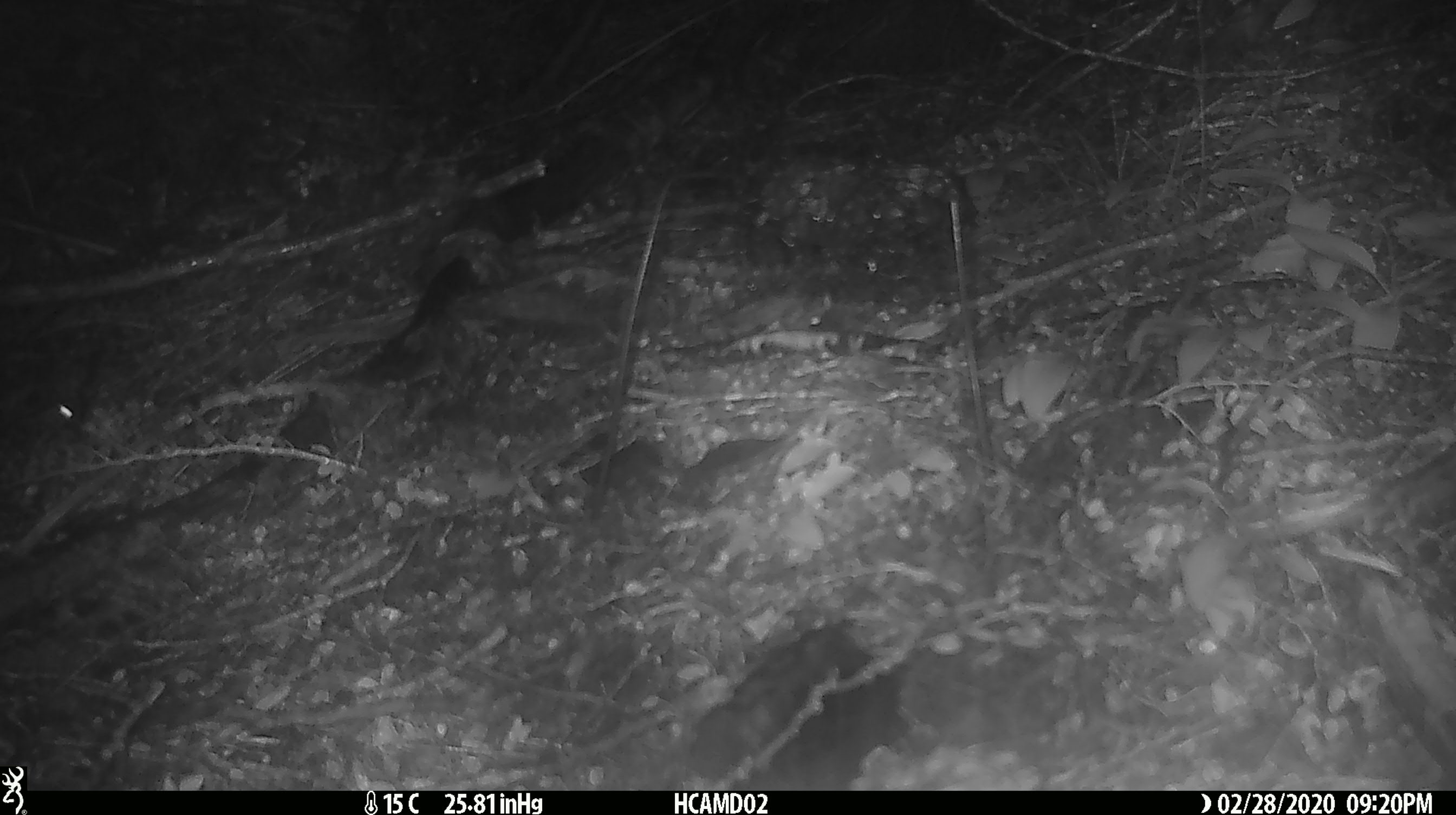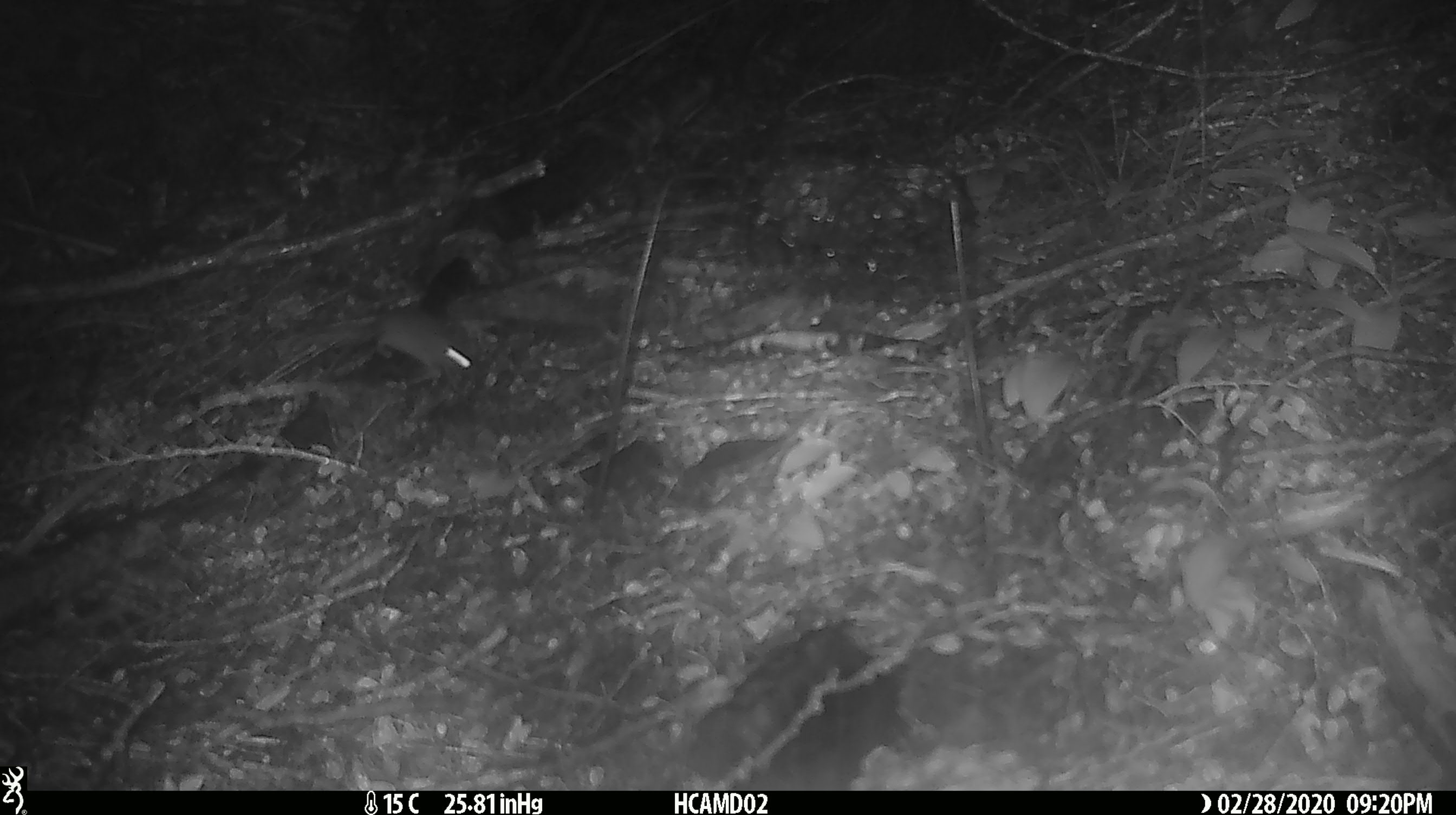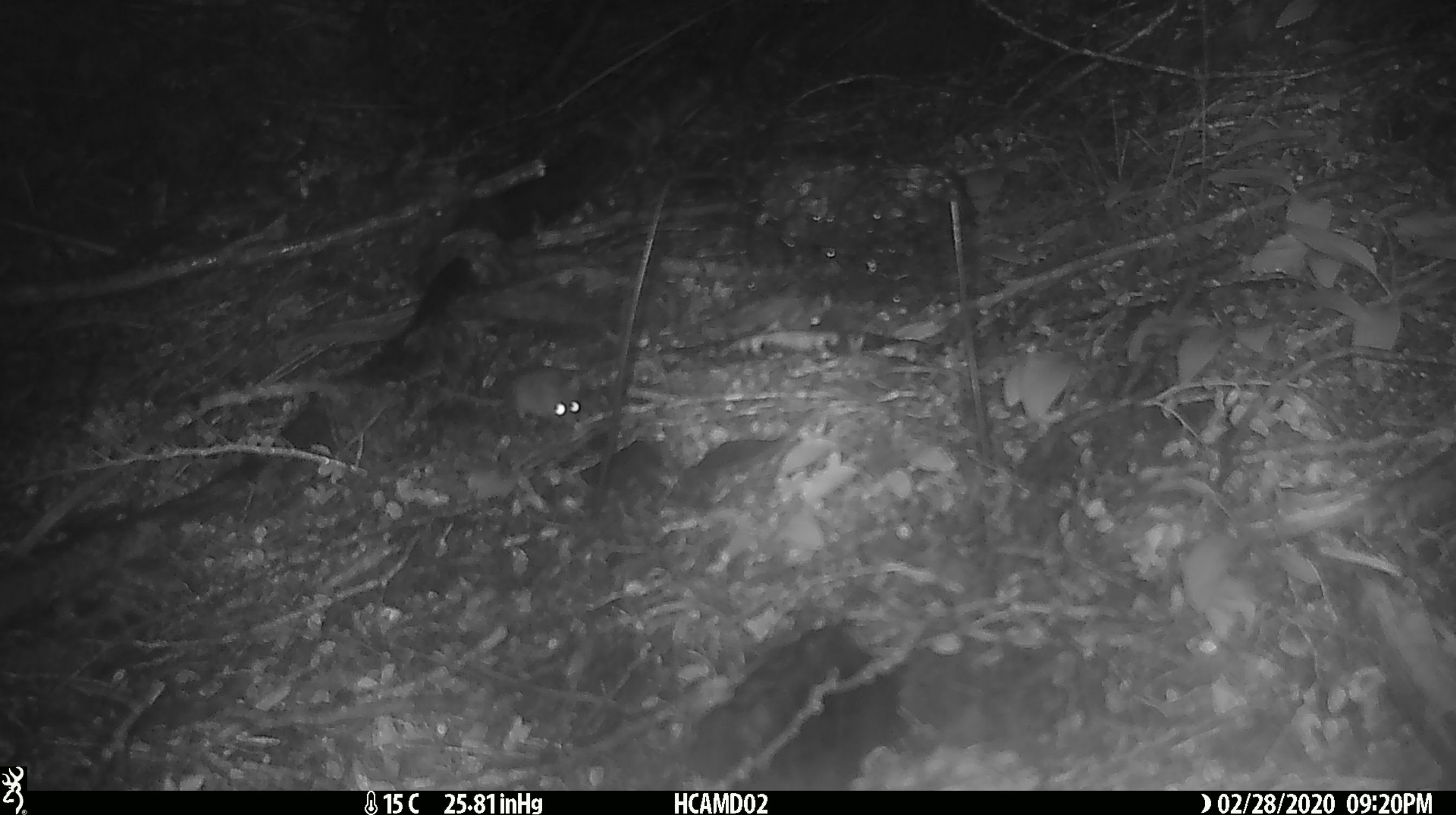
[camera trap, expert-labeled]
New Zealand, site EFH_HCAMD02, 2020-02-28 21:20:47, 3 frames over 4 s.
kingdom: Animalia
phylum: Chordata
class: Mammalia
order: Rodentia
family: Muridae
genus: Mus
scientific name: Mus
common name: mouse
Mouse (Mus).